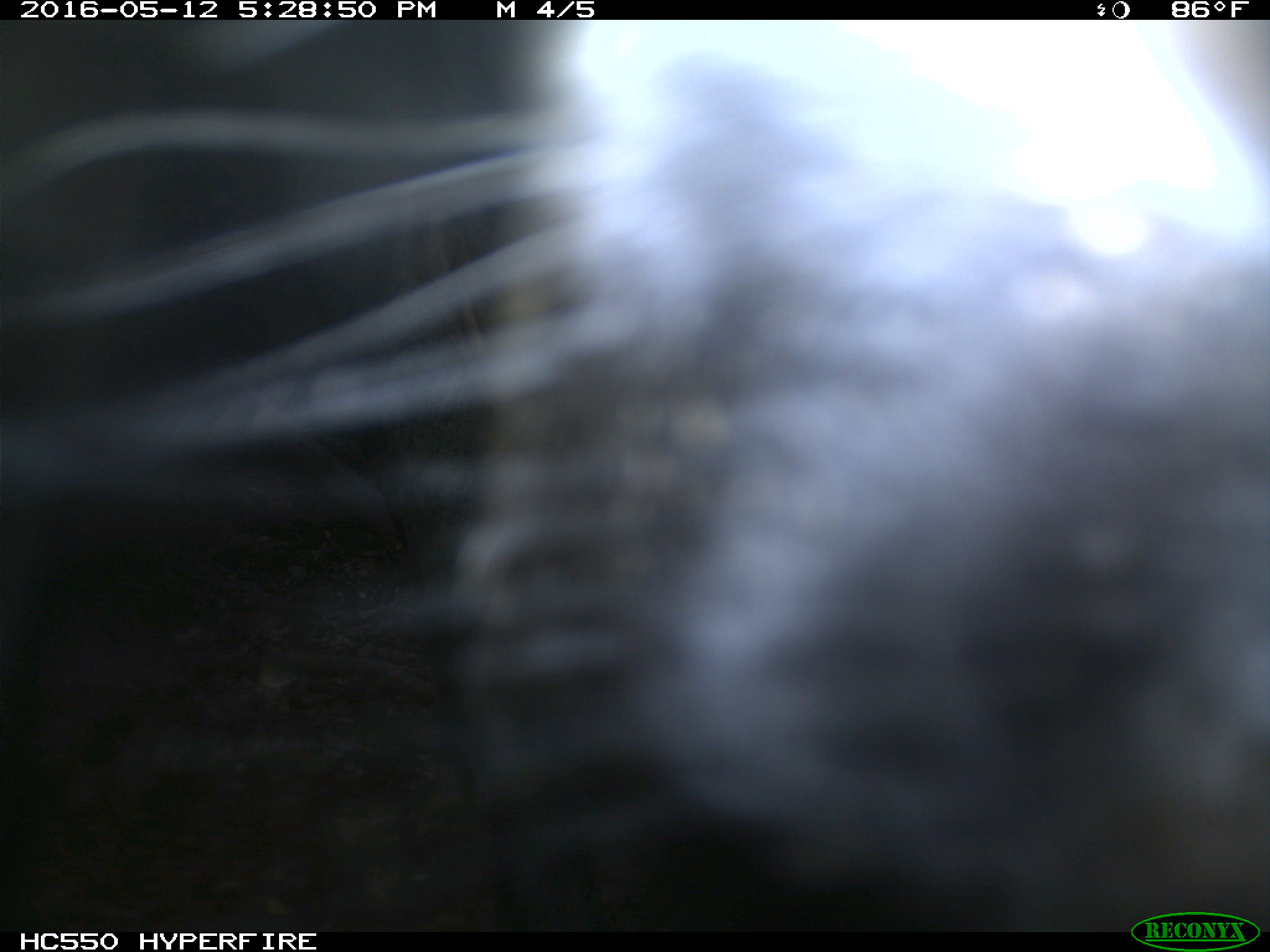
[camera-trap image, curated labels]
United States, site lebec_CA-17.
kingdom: Animalia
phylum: Chordata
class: Mammalia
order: Artiodactyla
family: Bovidae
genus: Bos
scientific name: Bos taurus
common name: domestic cow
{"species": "Bos taurus (domestic cow)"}